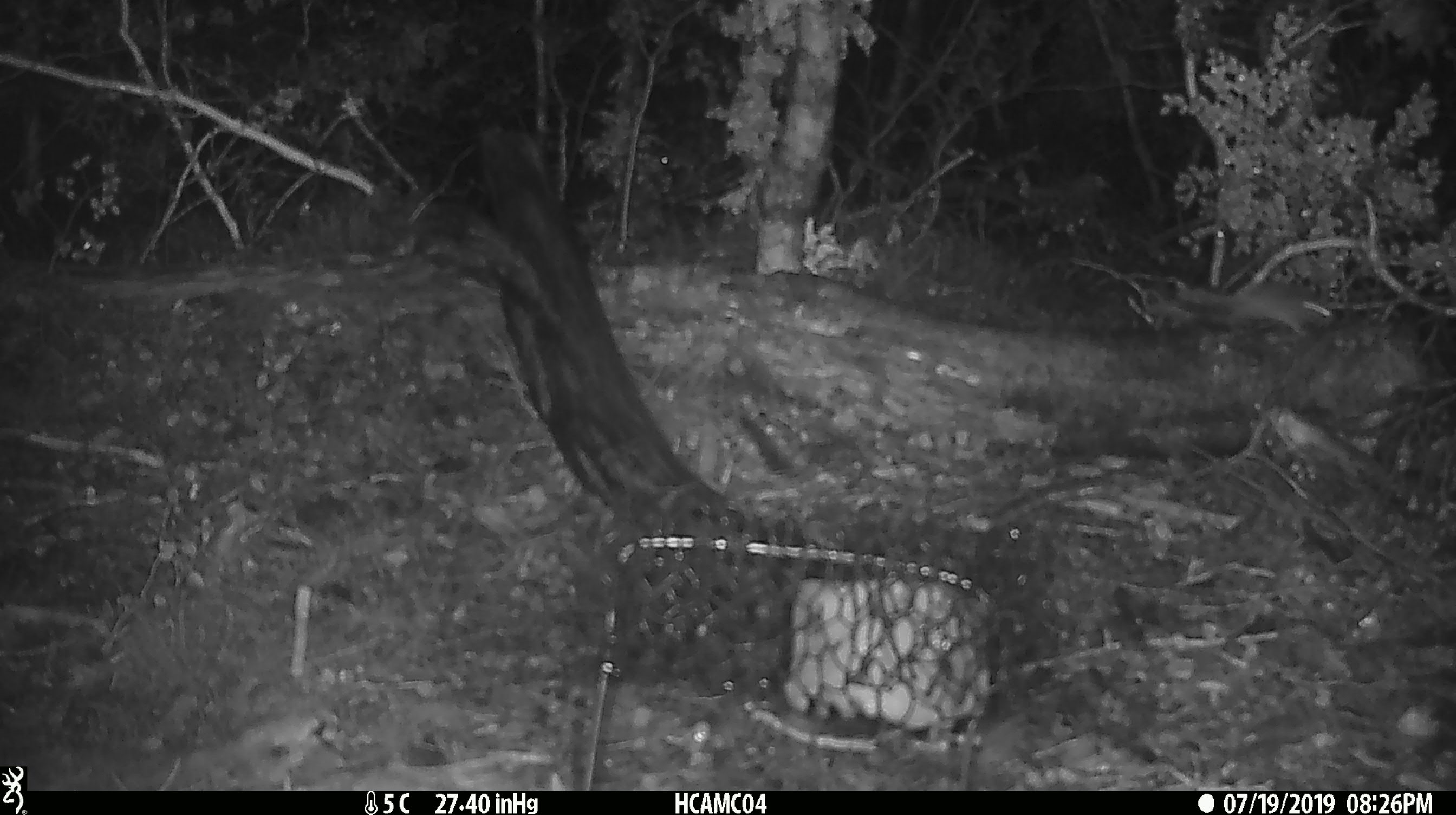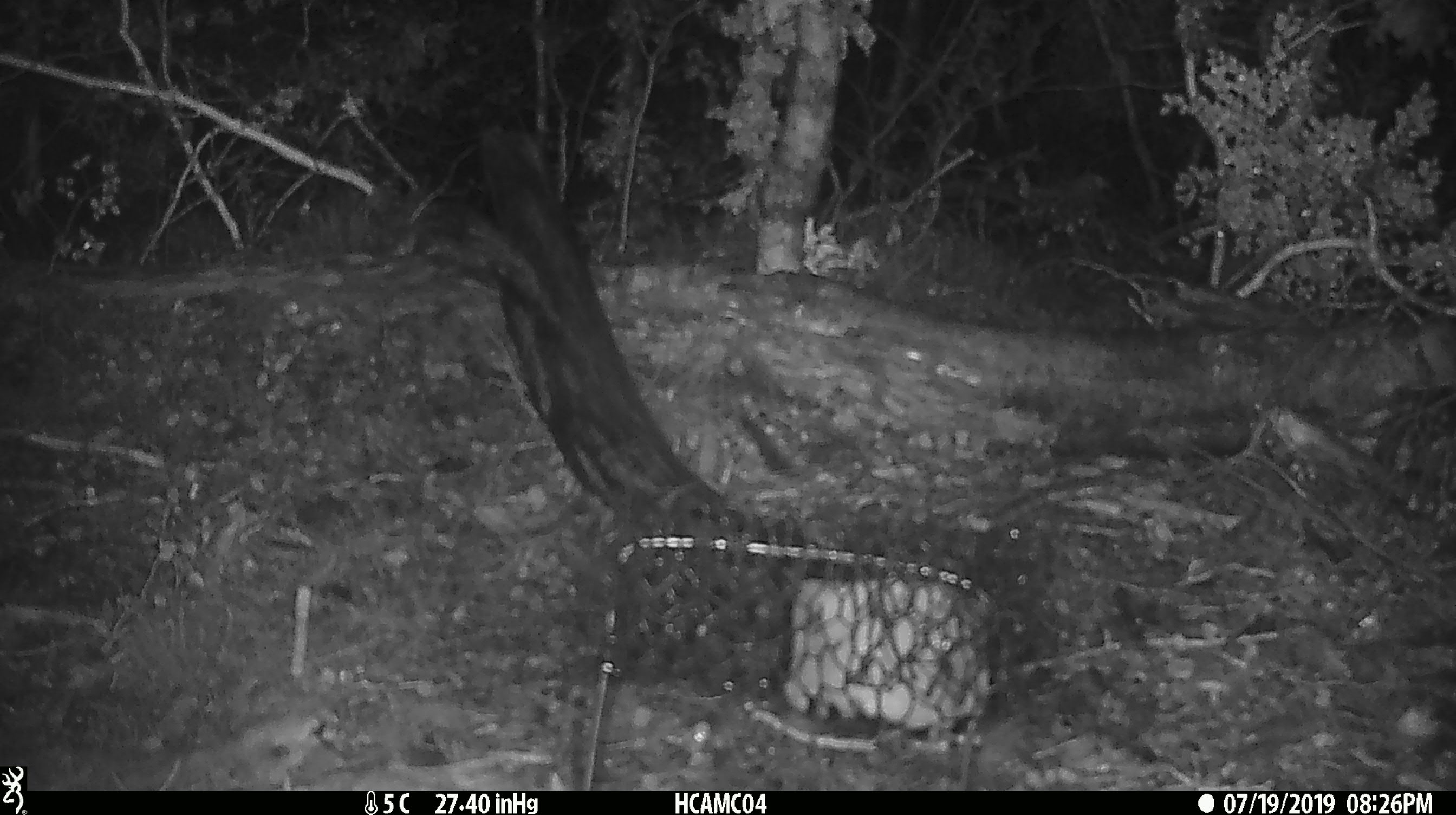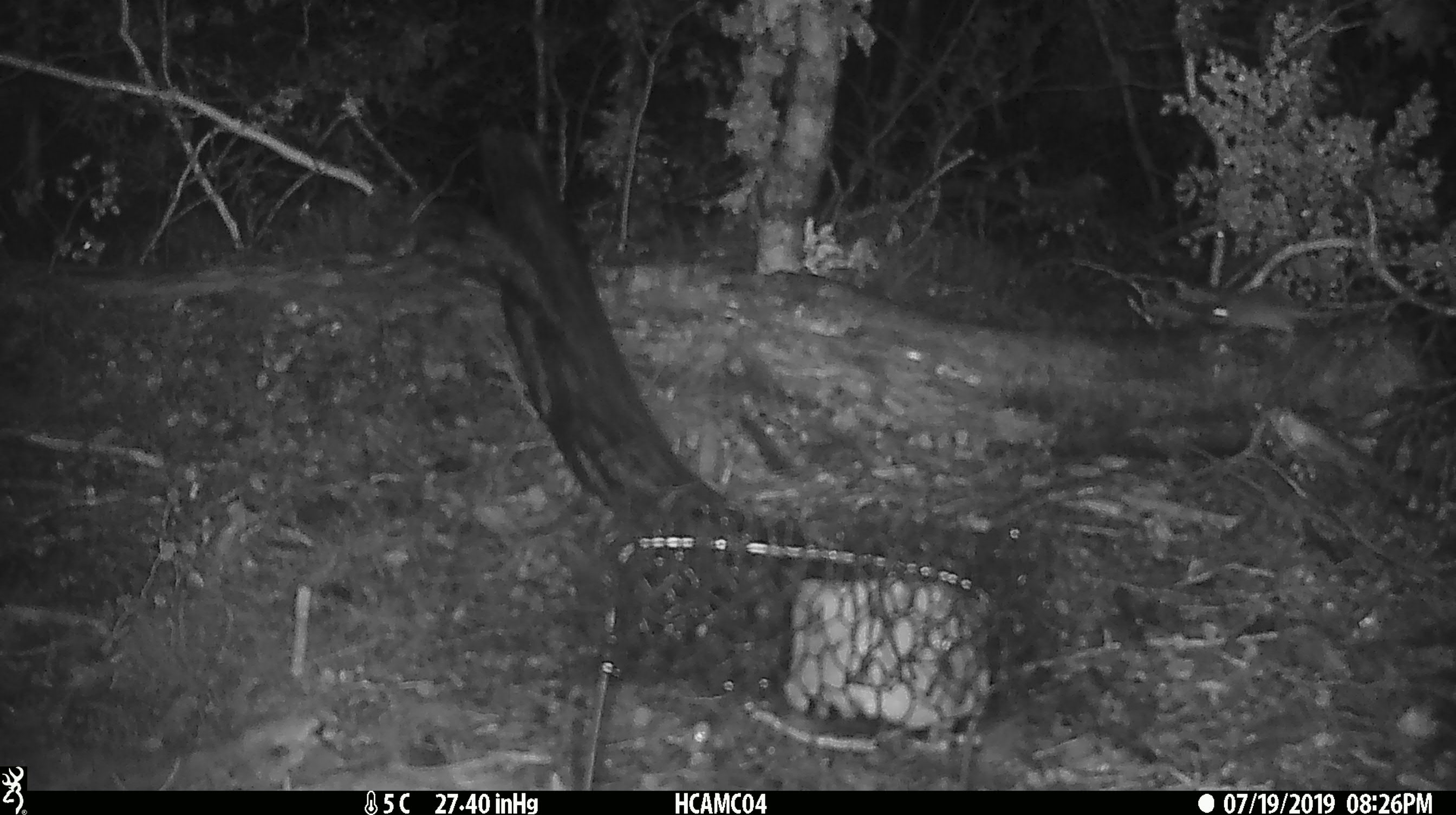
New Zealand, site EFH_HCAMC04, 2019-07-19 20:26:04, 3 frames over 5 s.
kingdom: Animalia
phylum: Chordata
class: Mammalia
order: Rodentia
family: Muridae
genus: Mus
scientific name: Mus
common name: mouse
Mouse (Mus).